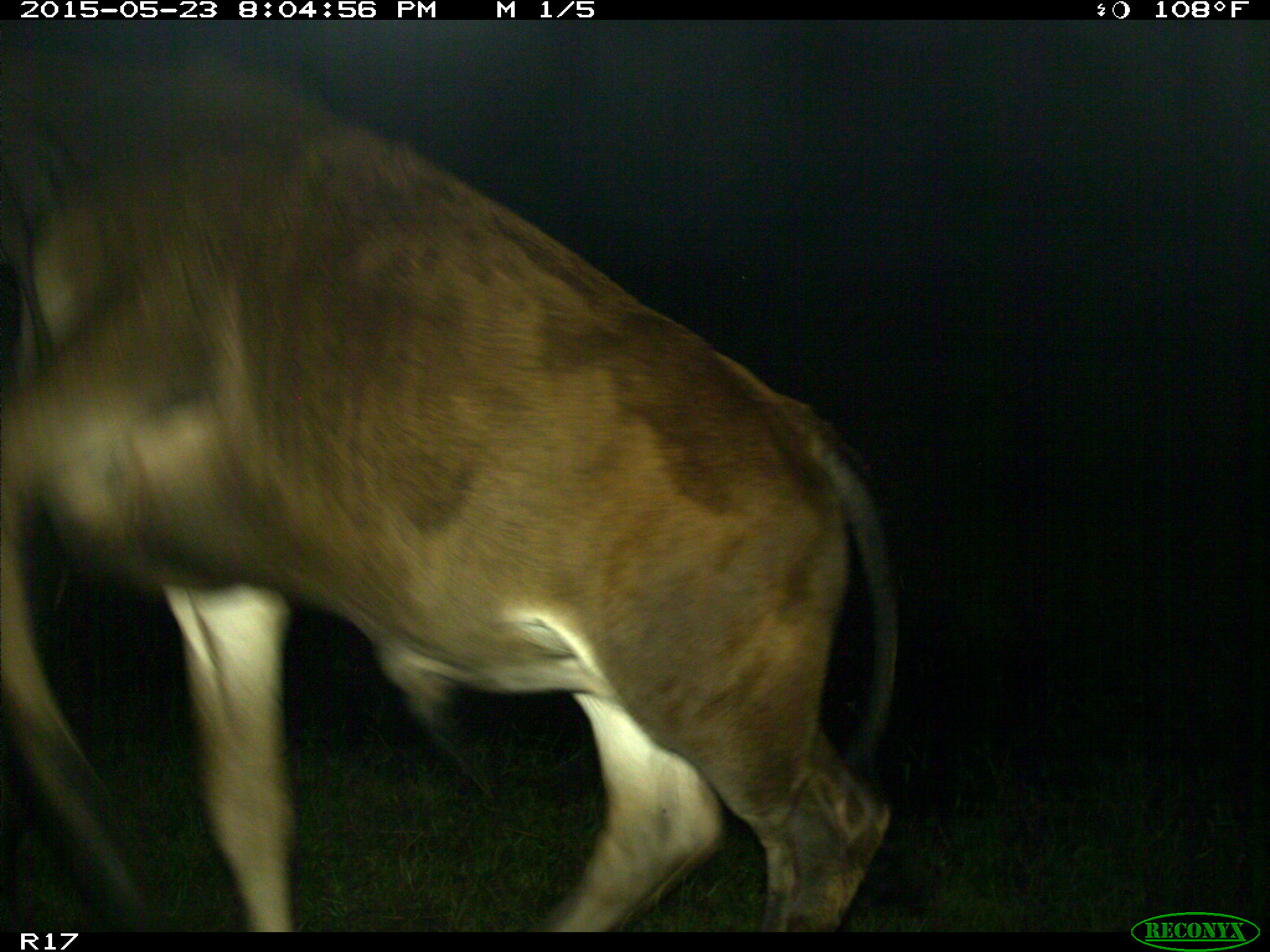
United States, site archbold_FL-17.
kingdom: Animalia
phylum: Chordata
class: Mammalia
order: Artiodactyla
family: Bovidae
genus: Bos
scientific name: Bos taurus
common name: domestic cow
Bos taurus (domestic cow).